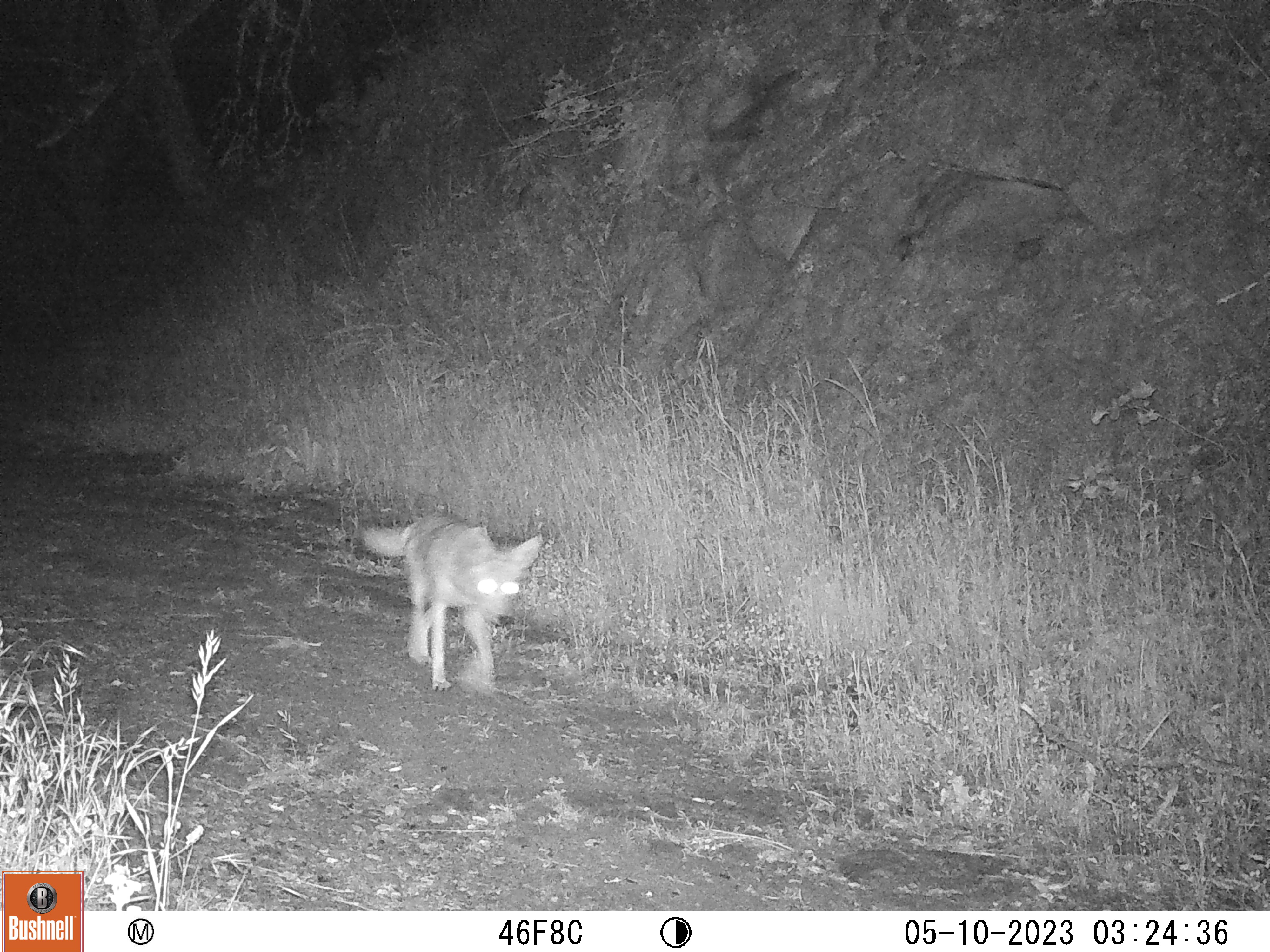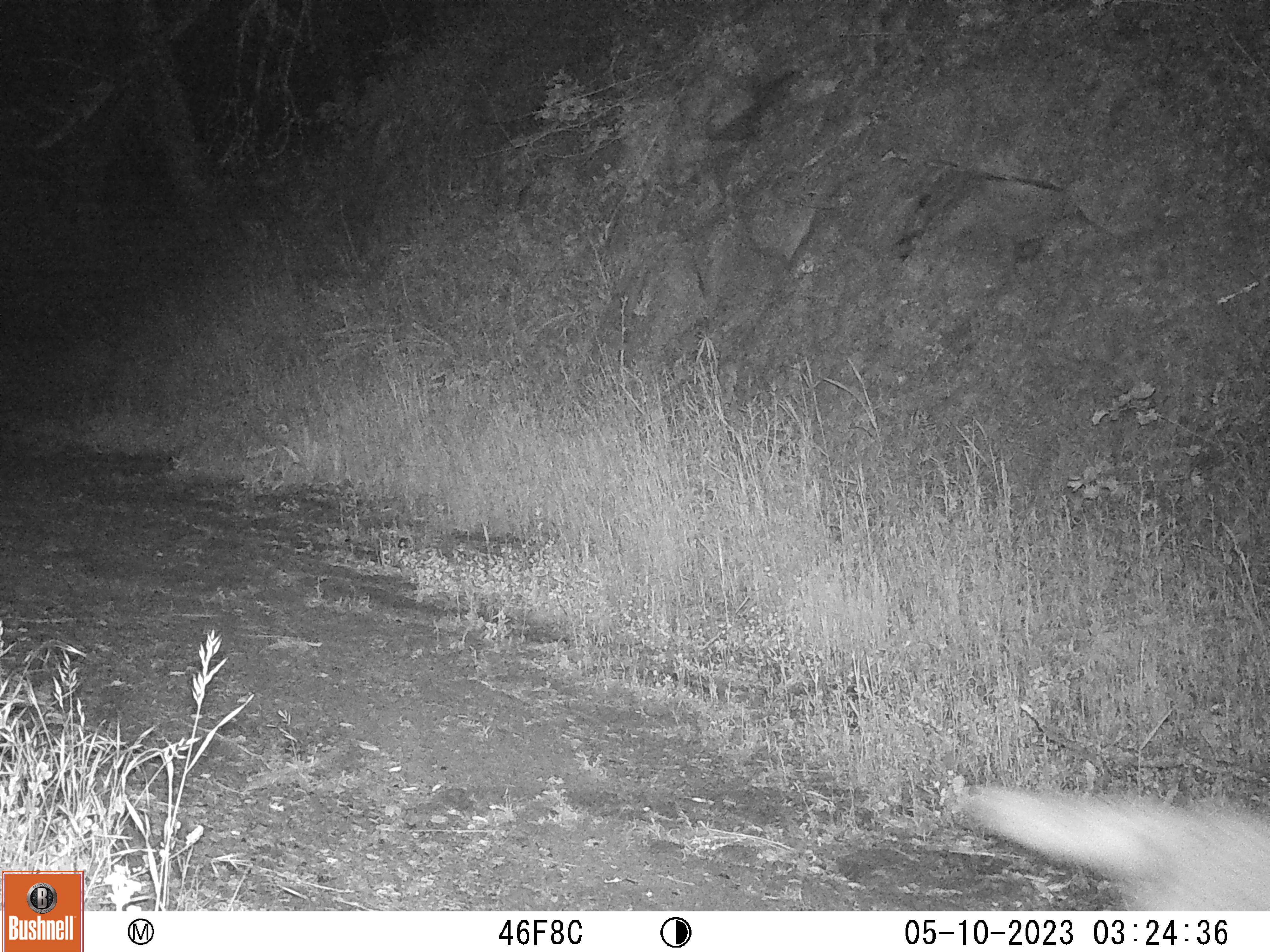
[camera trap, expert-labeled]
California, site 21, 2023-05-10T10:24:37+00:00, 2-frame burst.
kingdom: Animalia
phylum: Chordata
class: Mammalia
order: Carnivora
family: Canidae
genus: Canis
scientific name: Canis latrans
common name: coyote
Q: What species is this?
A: Coyote (Canis latrans).